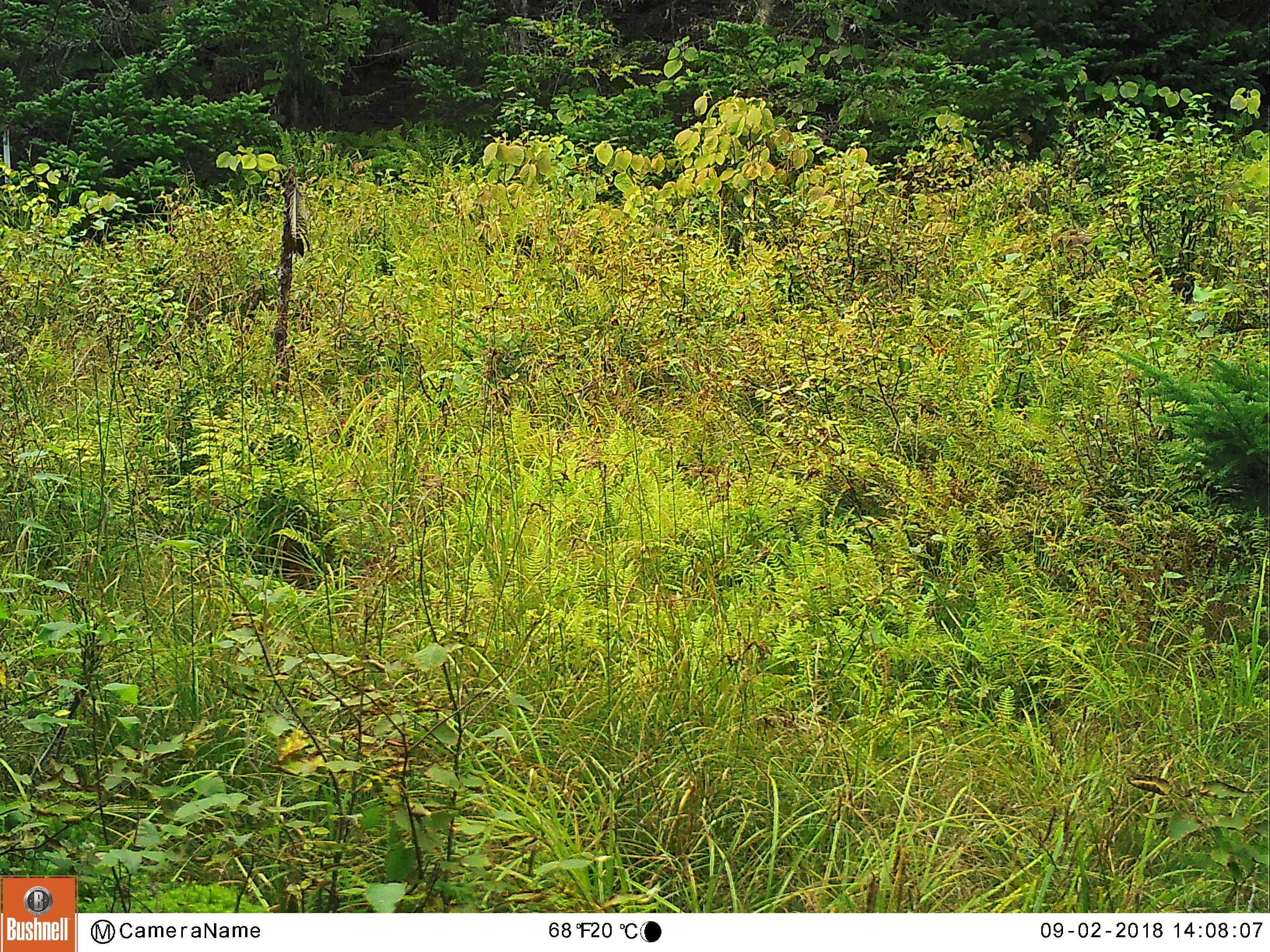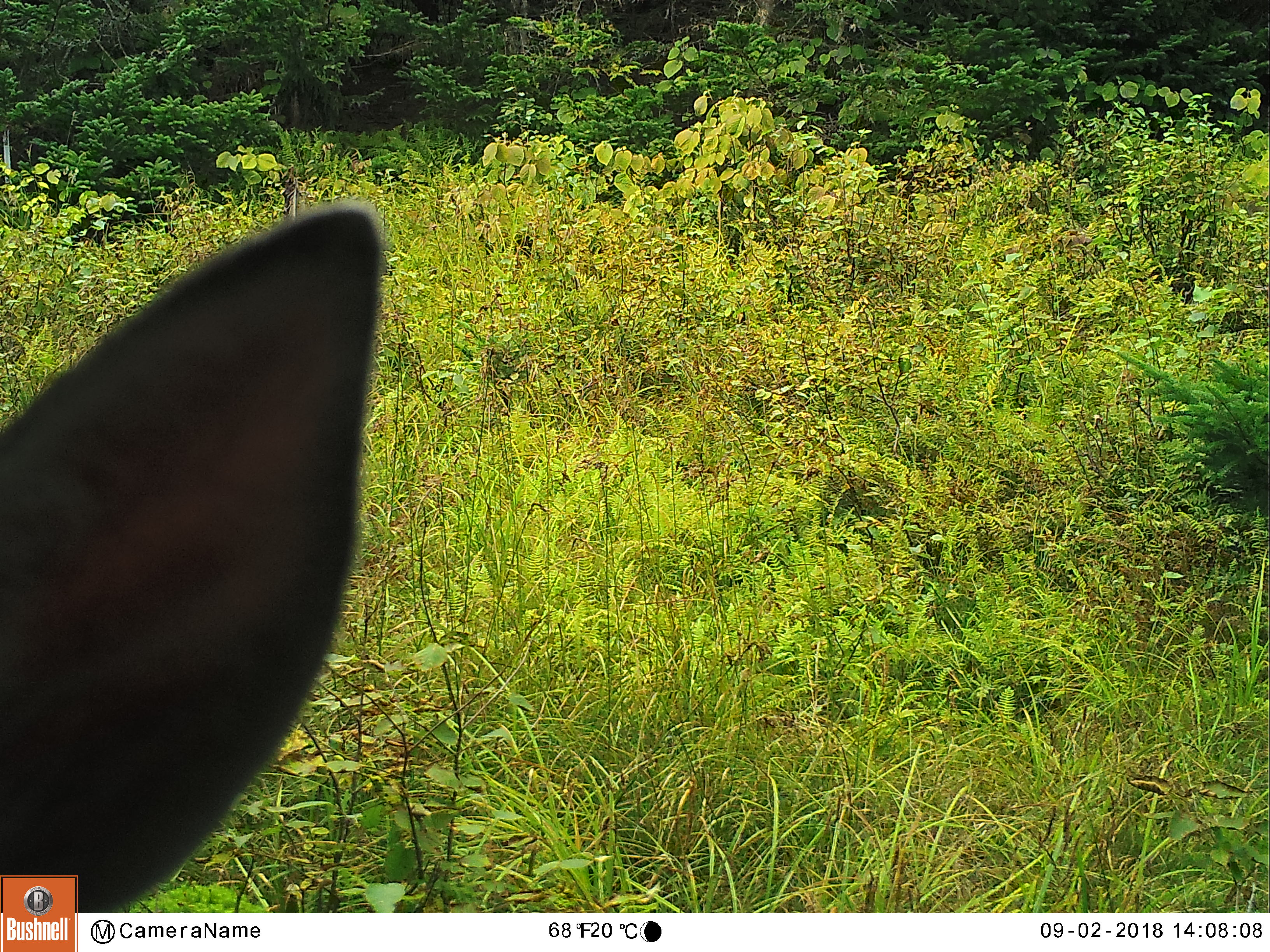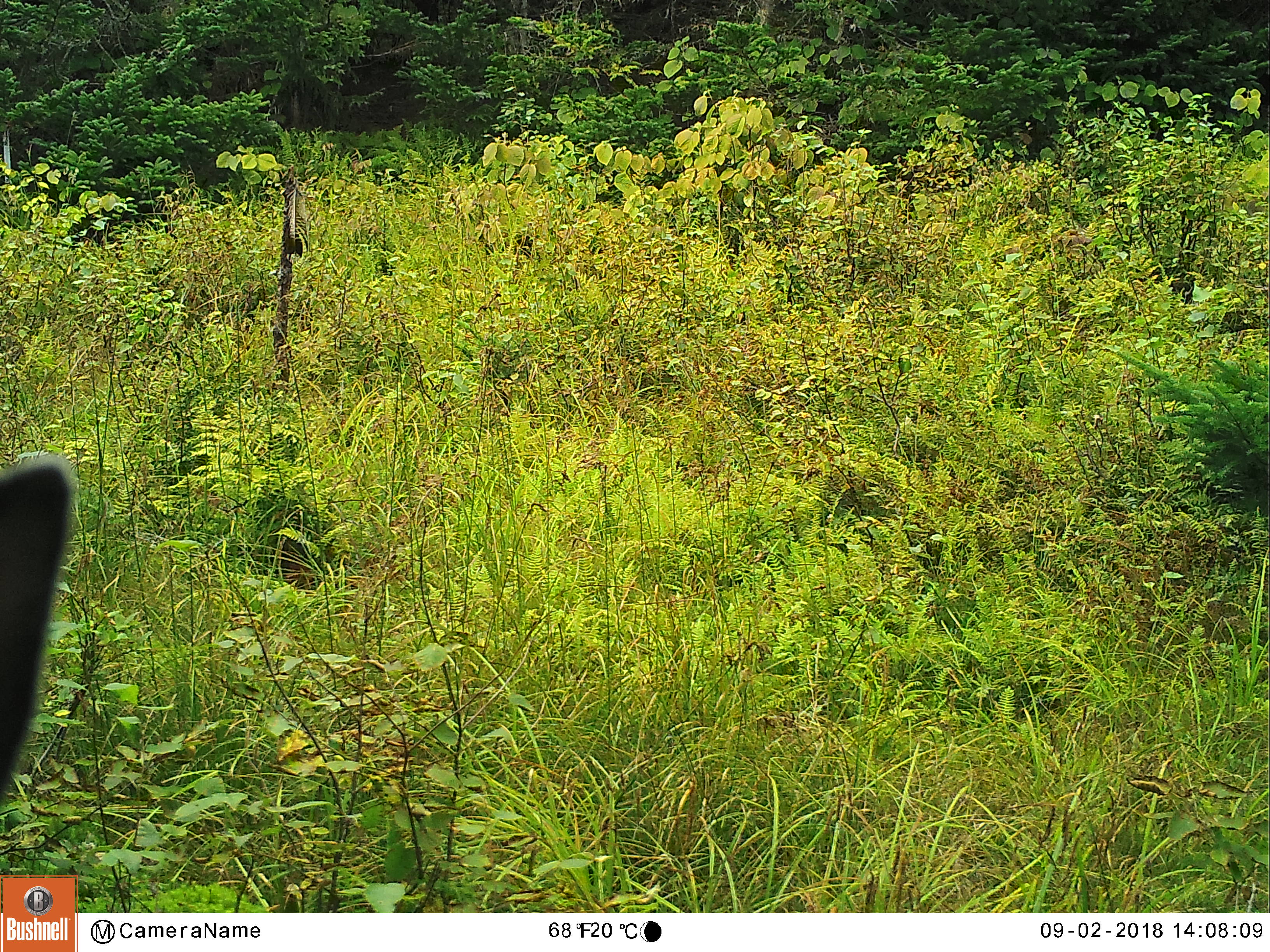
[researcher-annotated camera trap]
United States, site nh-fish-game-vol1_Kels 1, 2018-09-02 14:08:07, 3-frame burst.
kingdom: Animalia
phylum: Chordata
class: Mammalia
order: Artiodactyla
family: Cervidae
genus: Alces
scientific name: Alces alces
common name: moose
Moose (Alces alces).